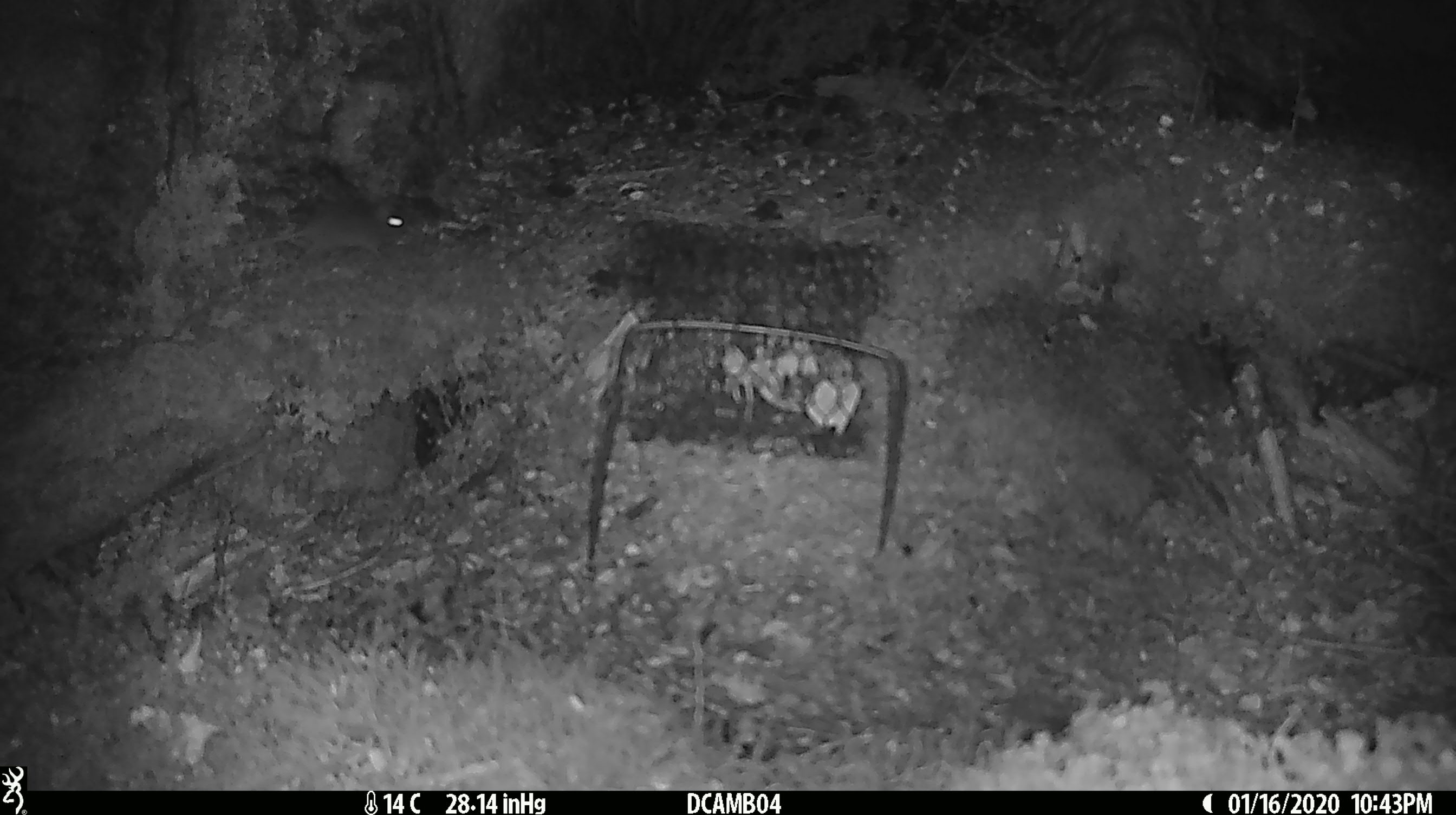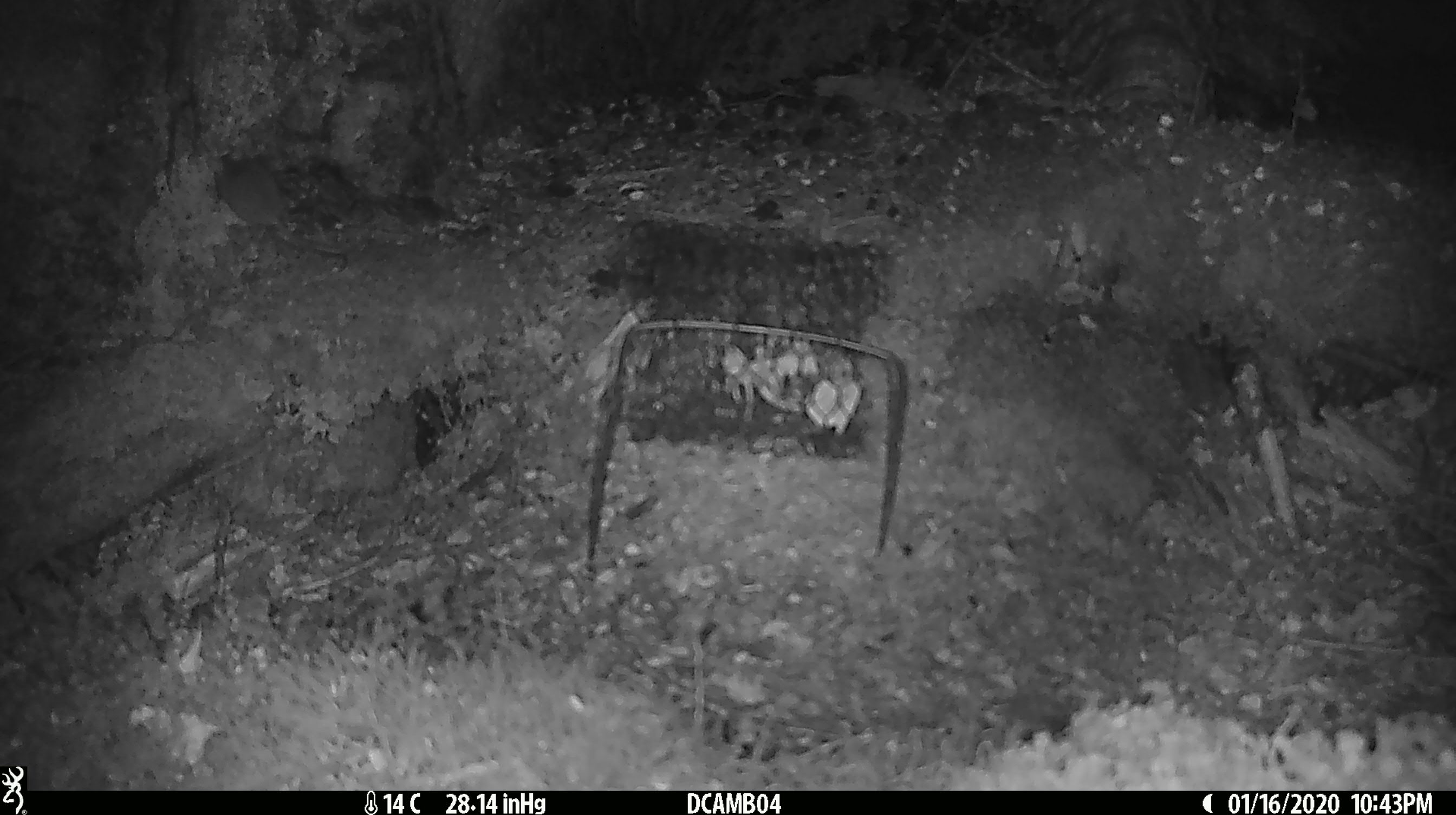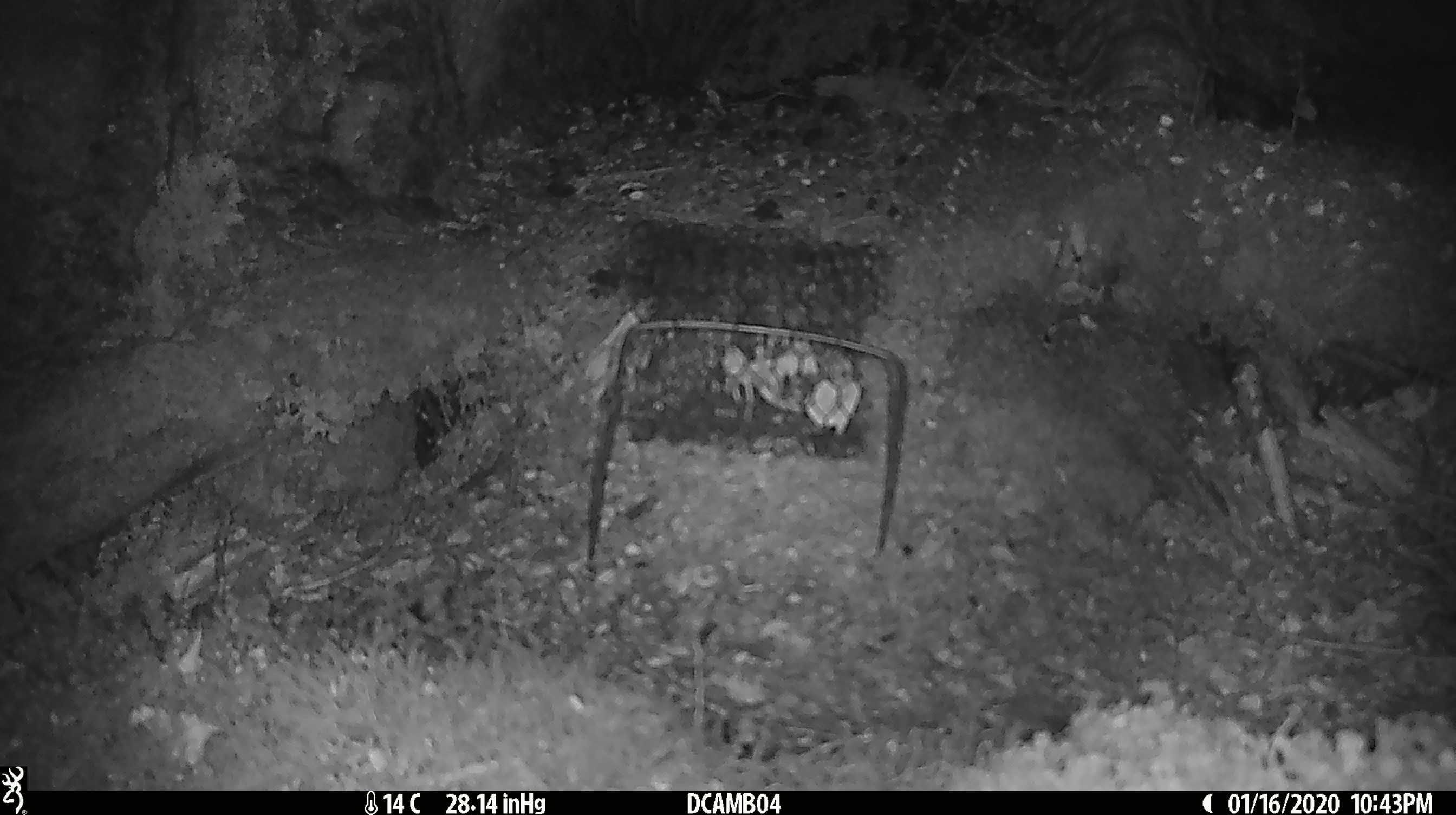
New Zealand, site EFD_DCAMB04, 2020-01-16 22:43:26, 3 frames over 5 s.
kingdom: Animalia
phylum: Chordata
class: Mammalia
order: Rodentia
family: Muridae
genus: Mus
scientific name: Mus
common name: mouse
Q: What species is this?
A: Mouse (Mus).